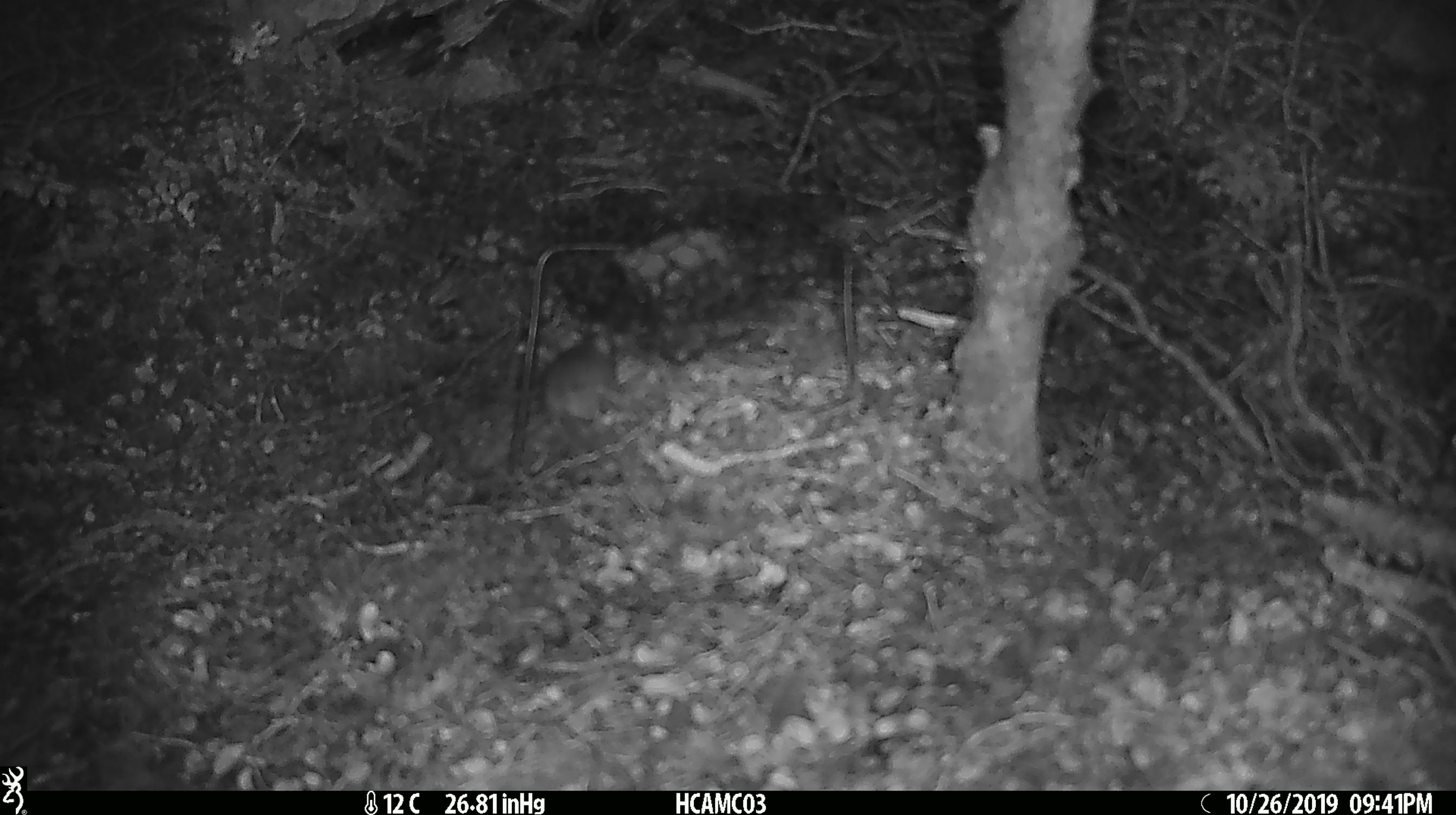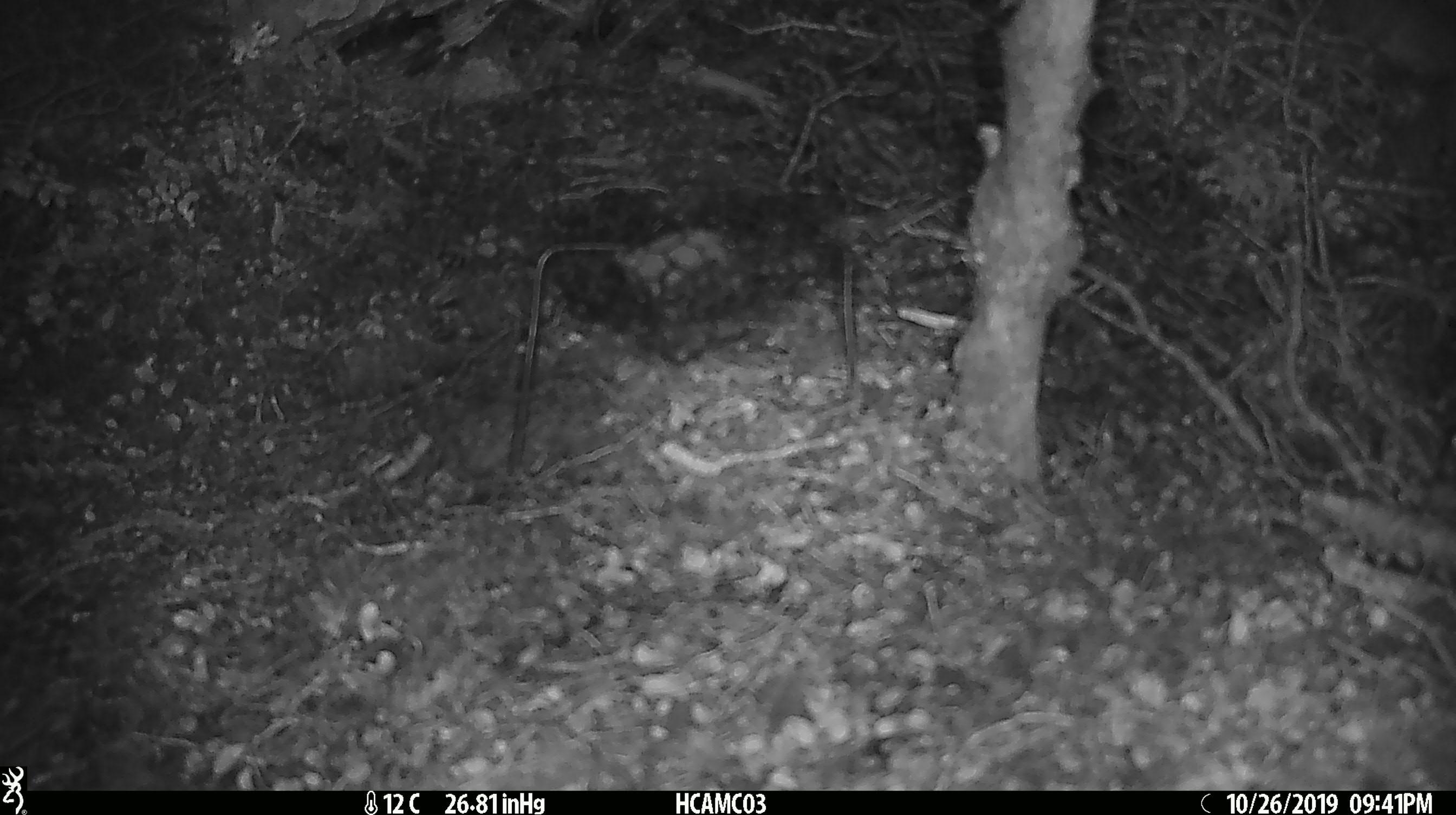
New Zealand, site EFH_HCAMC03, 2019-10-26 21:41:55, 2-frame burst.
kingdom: Animalia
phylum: Chordata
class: Mammalia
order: Rodentia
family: Muridae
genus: Mus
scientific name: Mus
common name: mouse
Mouse (Mus).